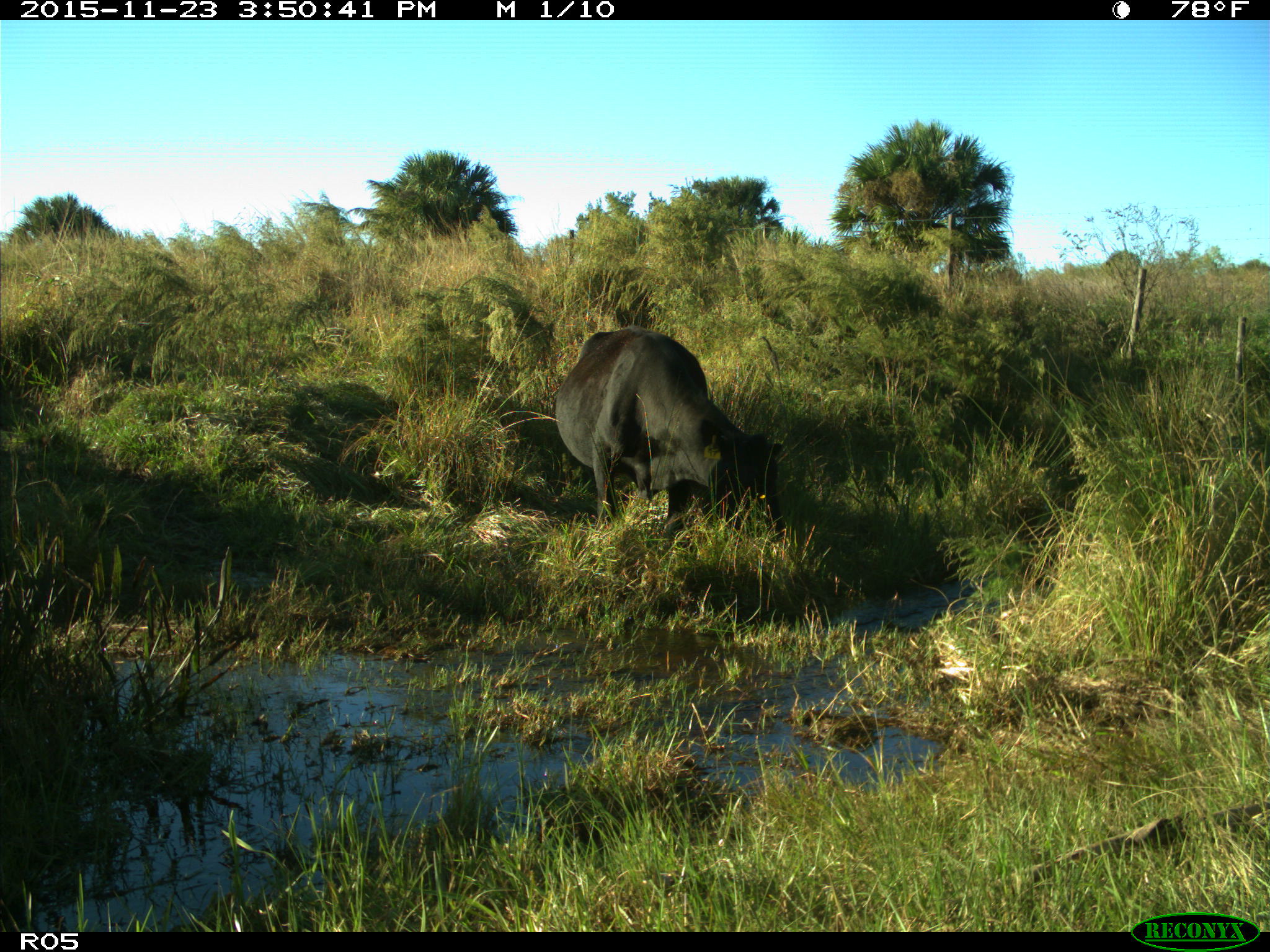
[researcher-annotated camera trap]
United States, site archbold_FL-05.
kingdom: Animalia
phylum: Chordata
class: Mammalia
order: Artiodactyla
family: Bovidae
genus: Bos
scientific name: Bos taurus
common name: domestic cow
Bos taurus (domestic cow).